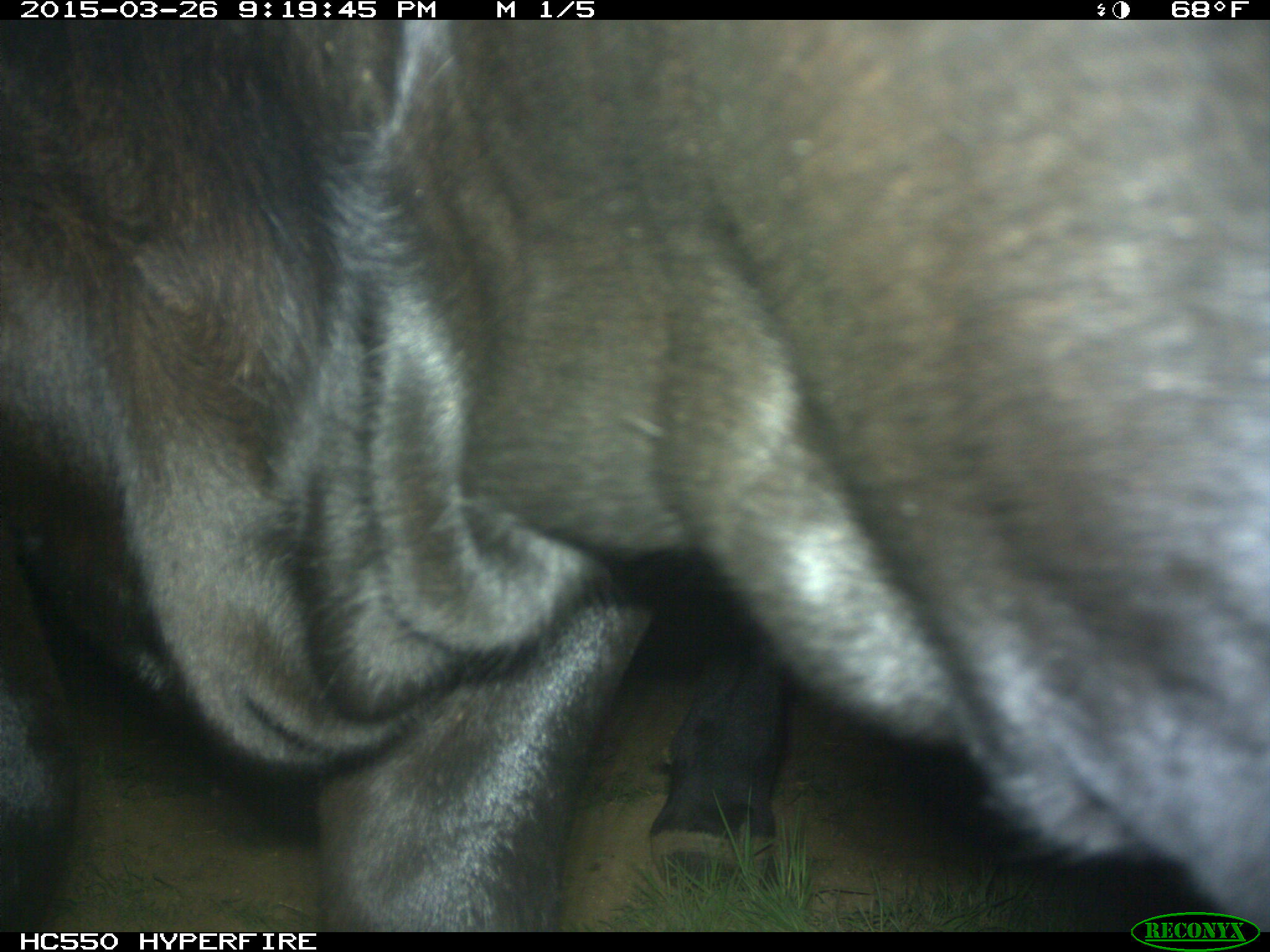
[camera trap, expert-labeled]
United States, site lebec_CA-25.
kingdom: Animalia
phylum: Chordata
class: Mammalia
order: Artiodactyla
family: Bovidae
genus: Bos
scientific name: Bos taurus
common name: domestic cow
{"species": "Bos taurus (domestic cow)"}